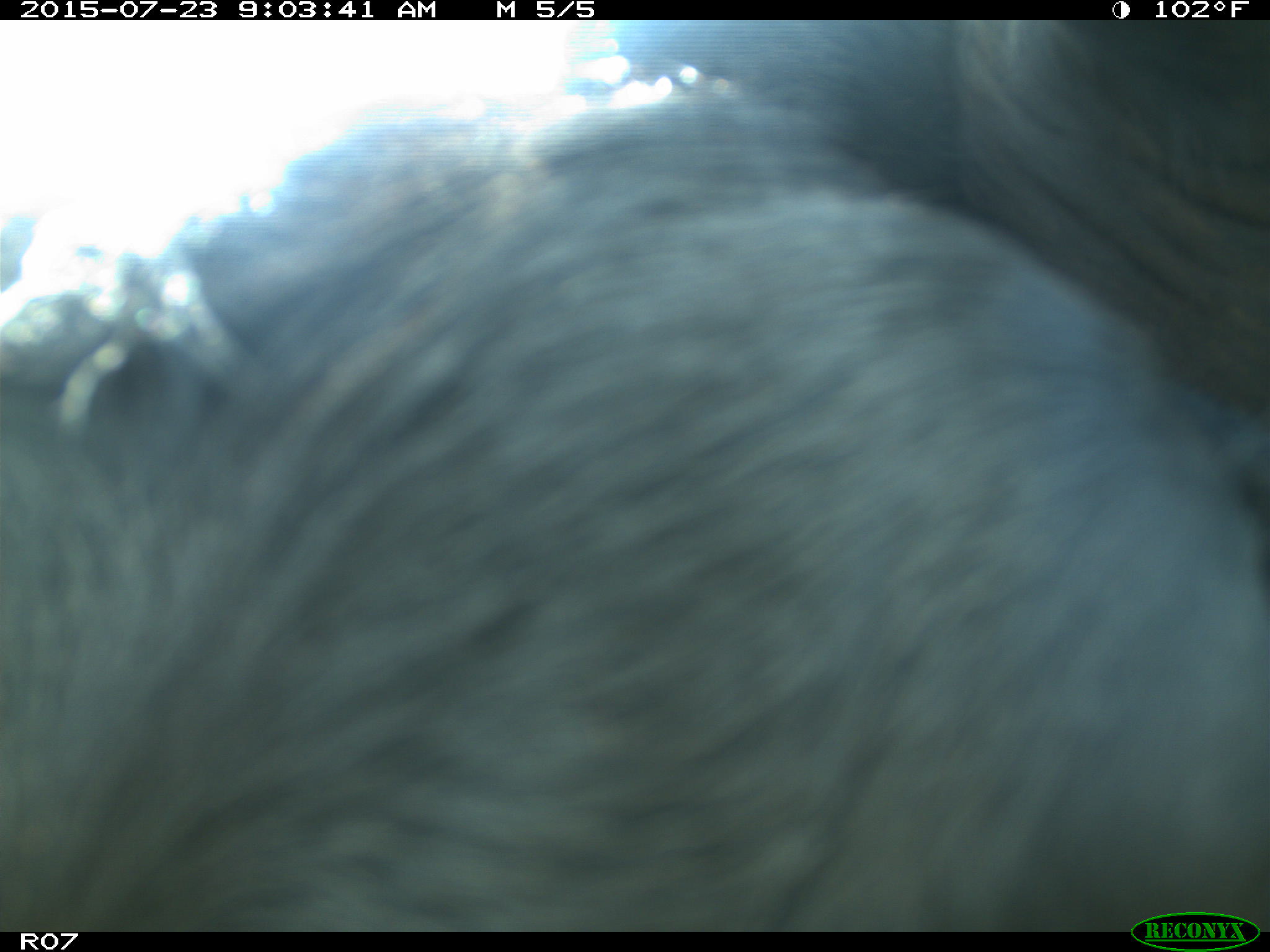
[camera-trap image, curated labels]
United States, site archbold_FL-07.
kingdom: Animalia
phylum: Chordata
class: Mammalia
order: Artiodactyla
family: Bovidae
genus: Bos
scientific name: Bos taurus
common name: domestic cow